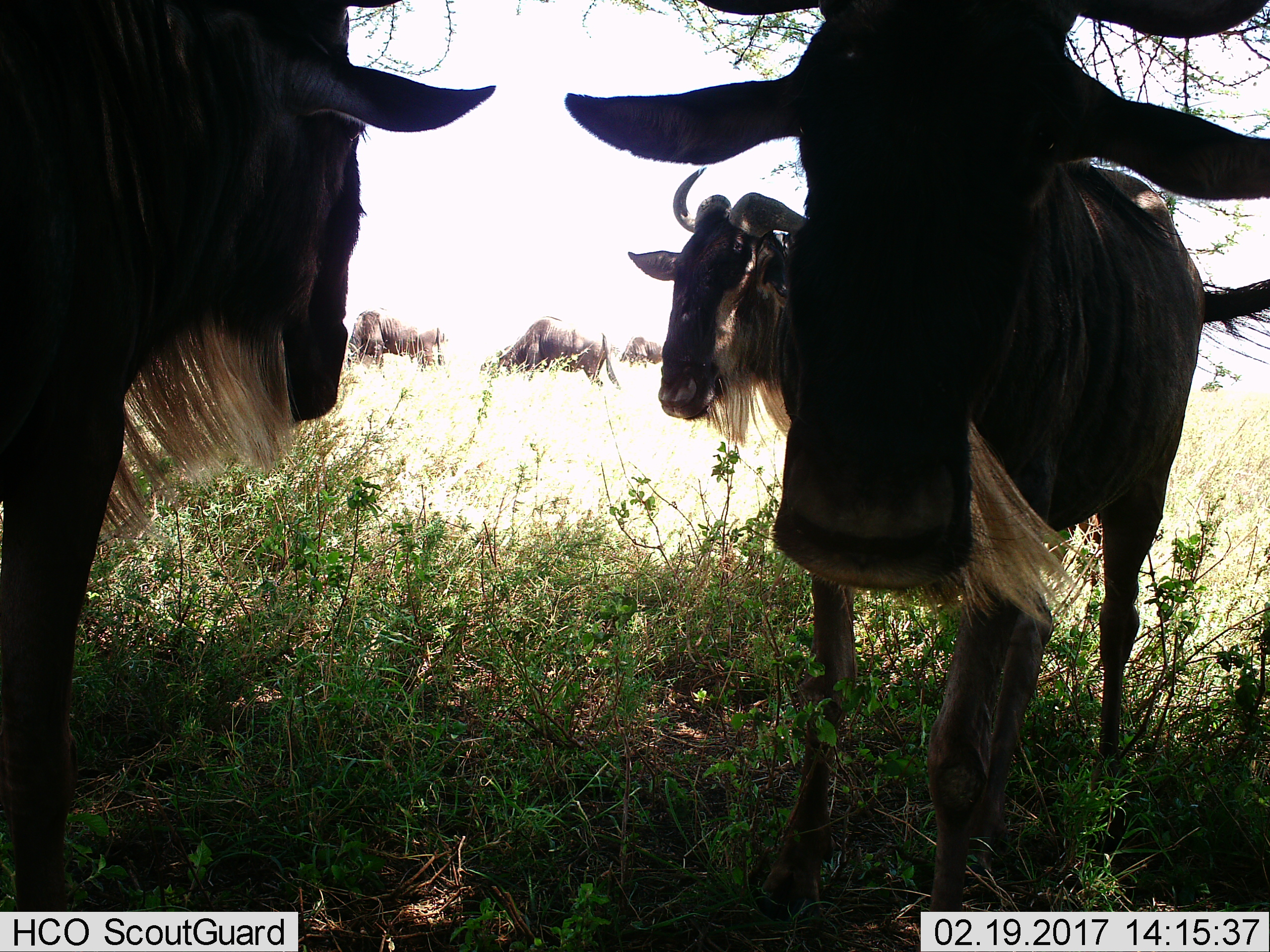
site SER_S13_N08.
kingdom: Animalia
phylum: Chordata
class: Mammalia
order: Artiodactyla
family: Bovidae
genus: Connochaetes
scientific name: Connochaetes taurinus taurinus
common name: blue wildebeest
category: wildebeestblue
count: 3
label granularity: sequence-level